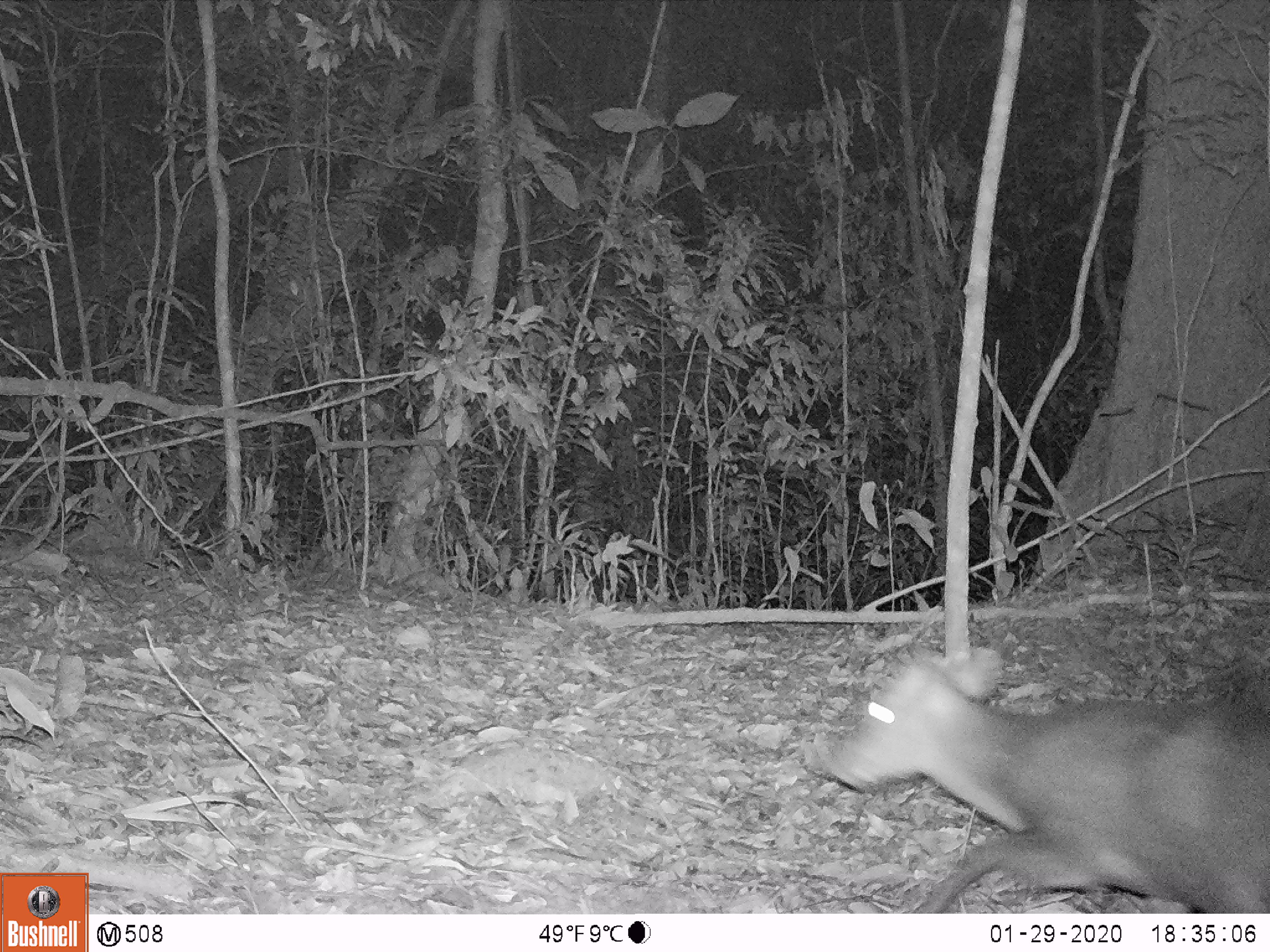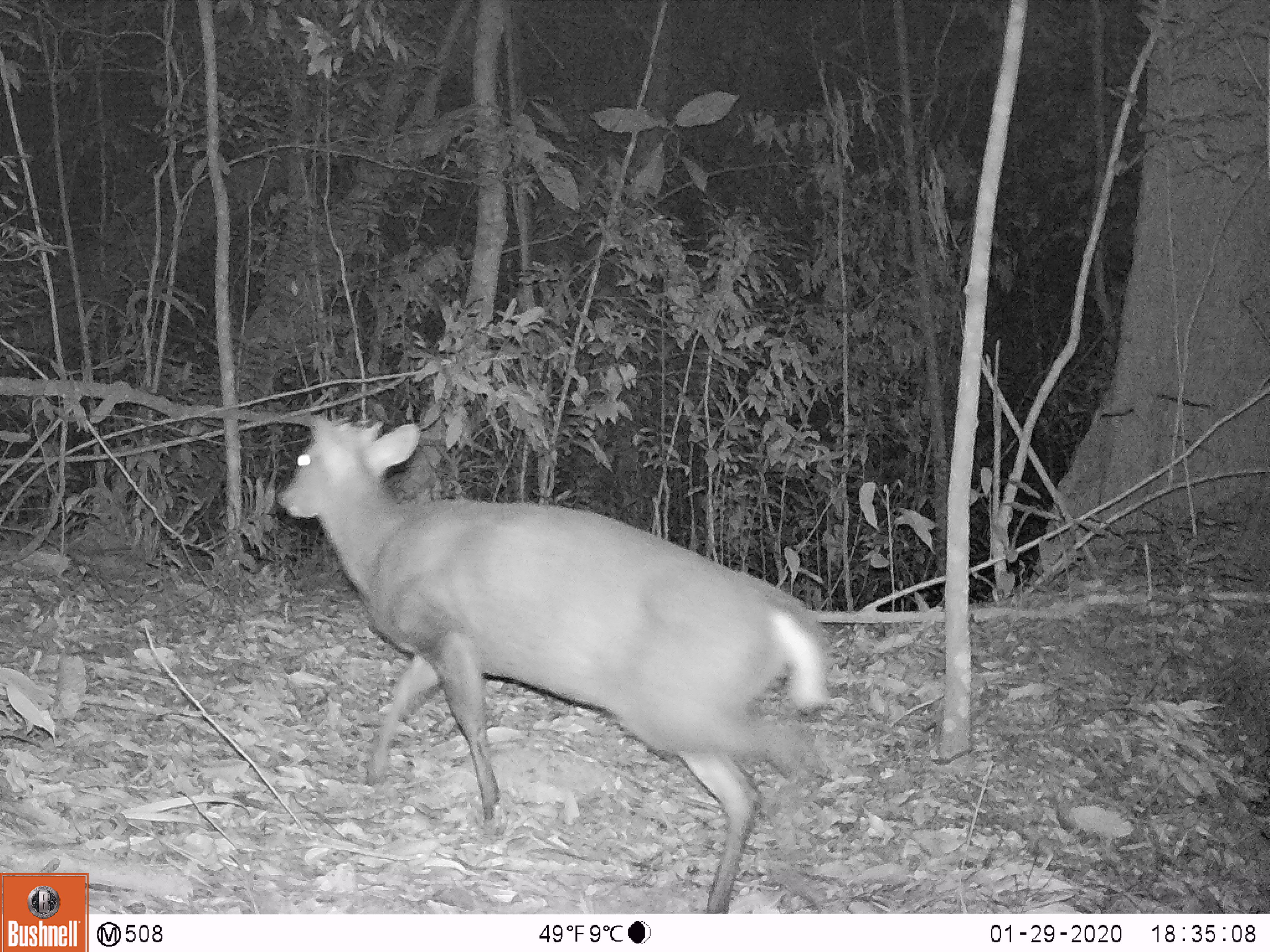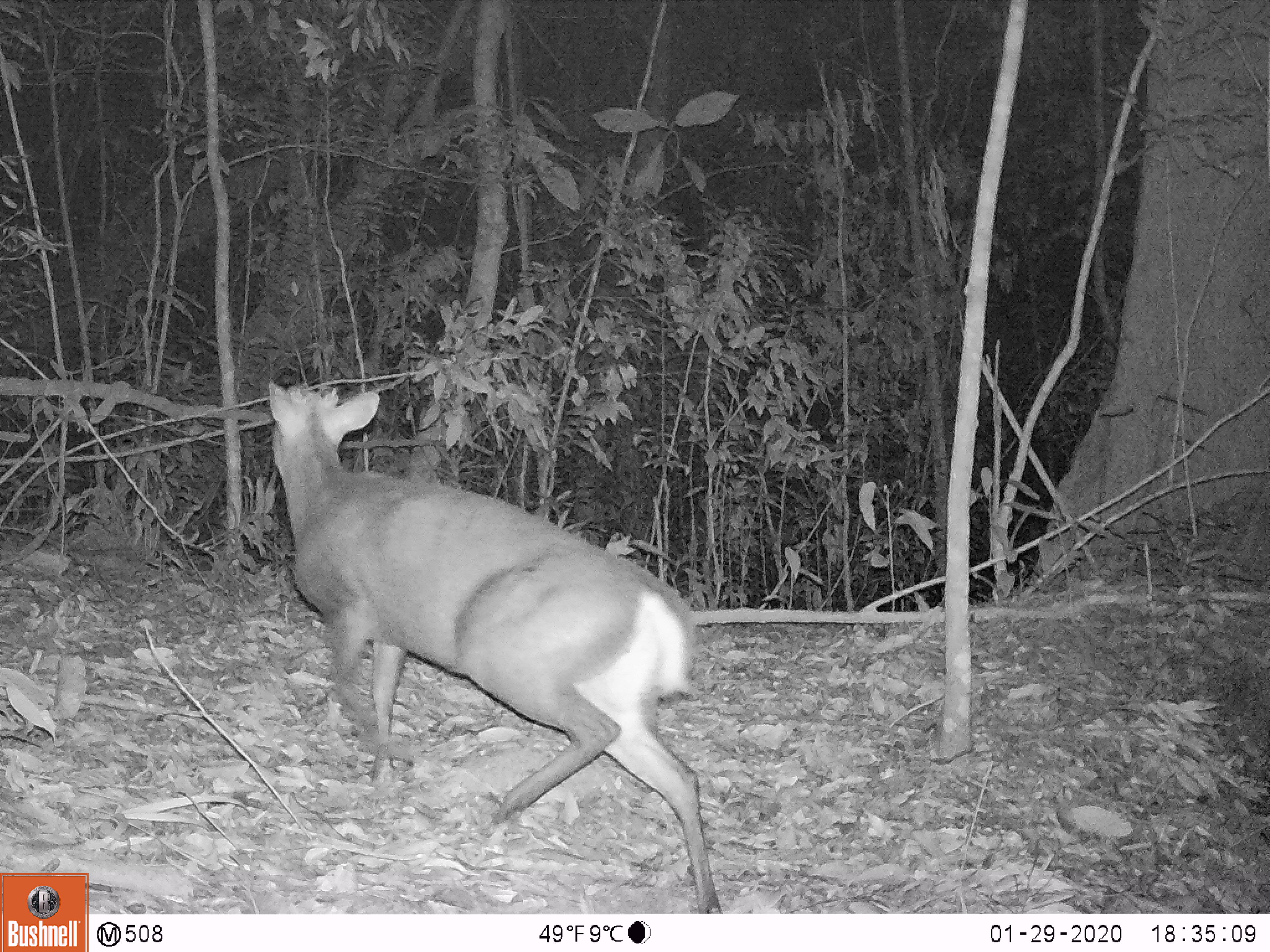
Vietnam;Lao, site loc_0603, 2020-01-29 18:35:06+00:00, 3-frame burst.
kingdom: Animalia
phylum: Chordata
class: Mammalia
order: Artiodactyla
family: Cervidae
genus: Muntiacus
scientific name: Muntiacus rooseveltorum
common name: roosevelt's muntjac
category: roosevelts muntjac group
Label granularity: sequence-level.